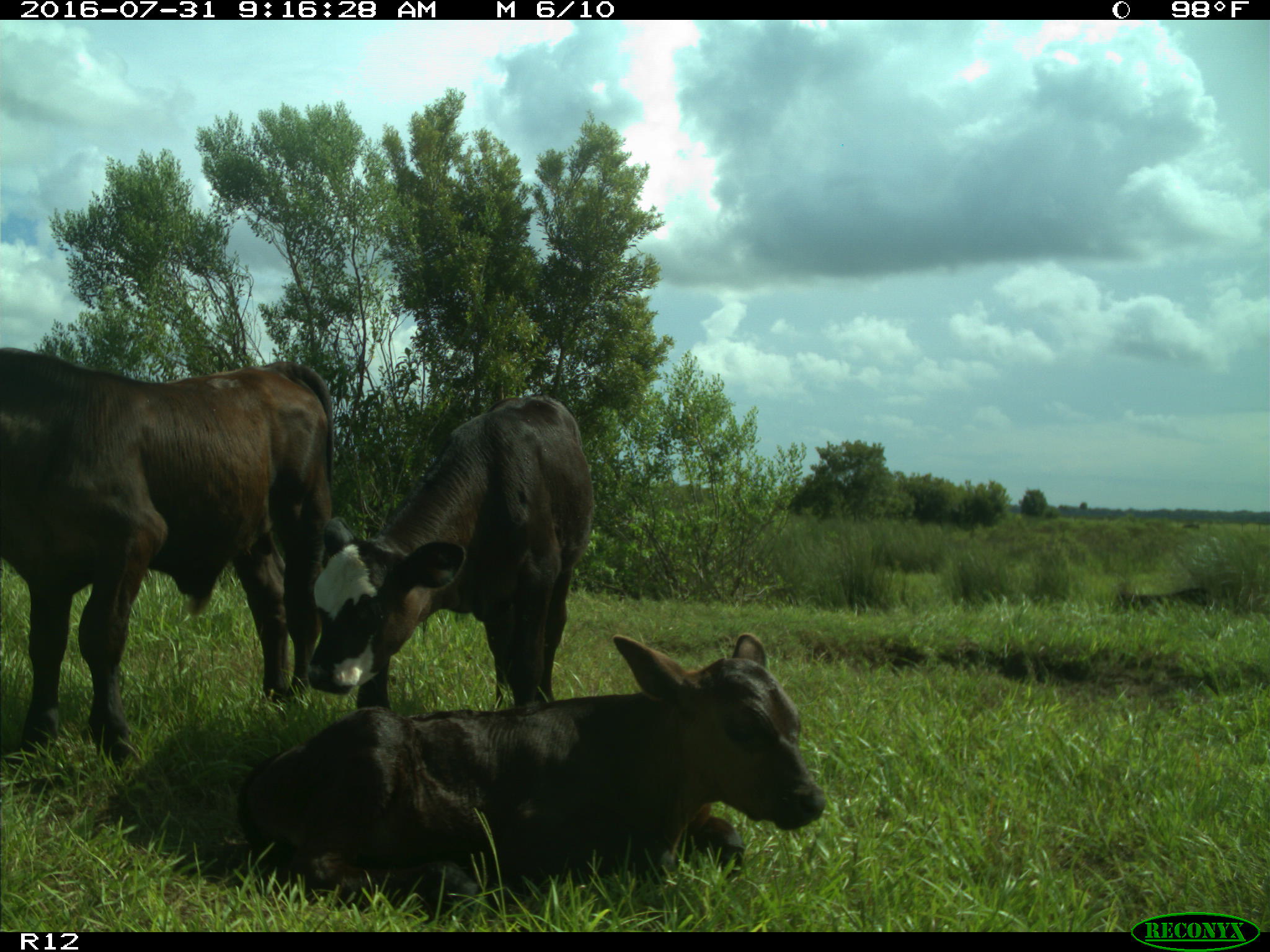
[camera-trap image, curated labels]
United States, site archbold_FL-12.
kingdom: Animalia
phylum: Chordata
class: Mammalia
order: Artiodactyla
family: Bovidae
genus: Bos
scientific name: Bos taurus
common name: domestic cow